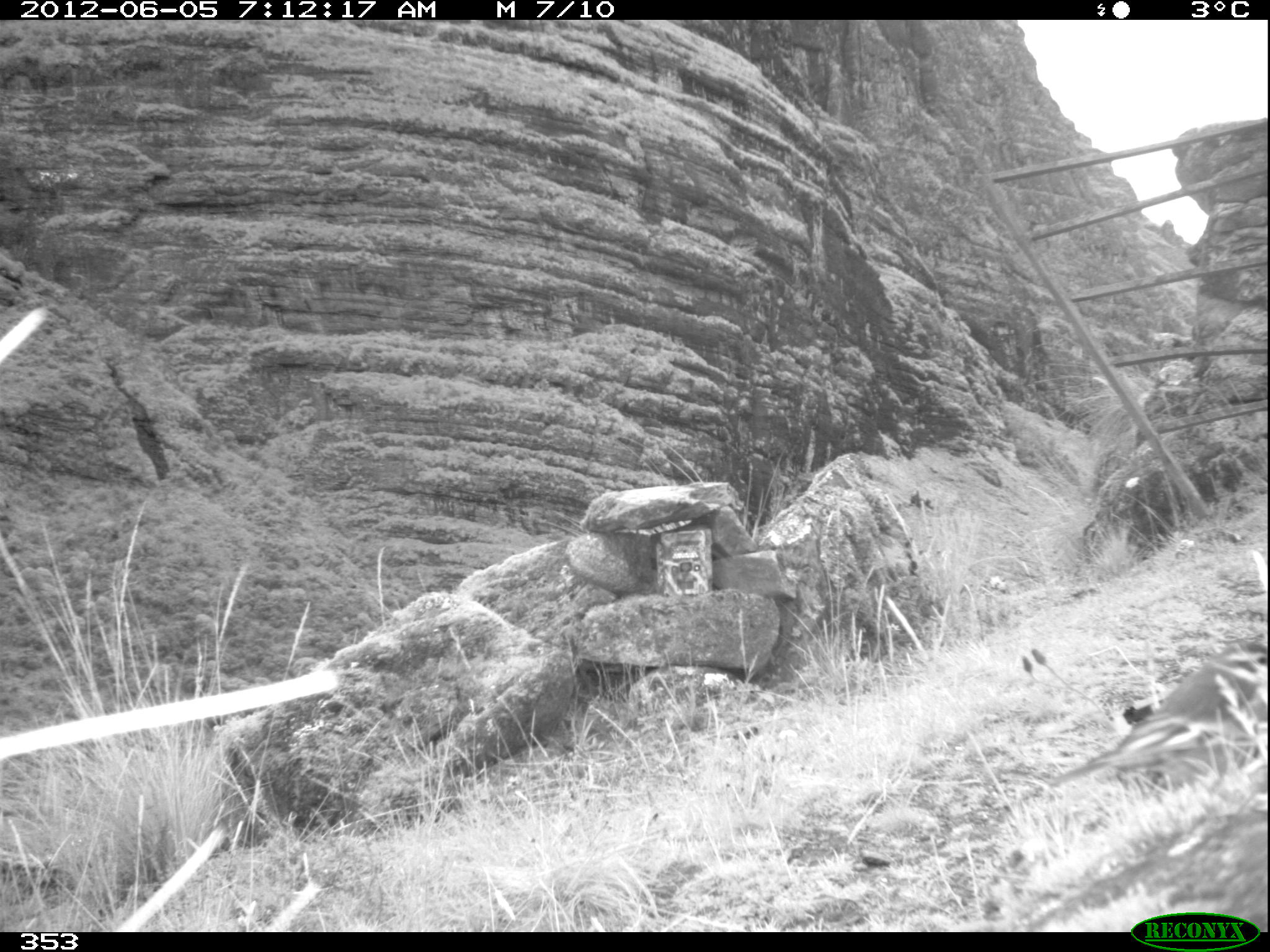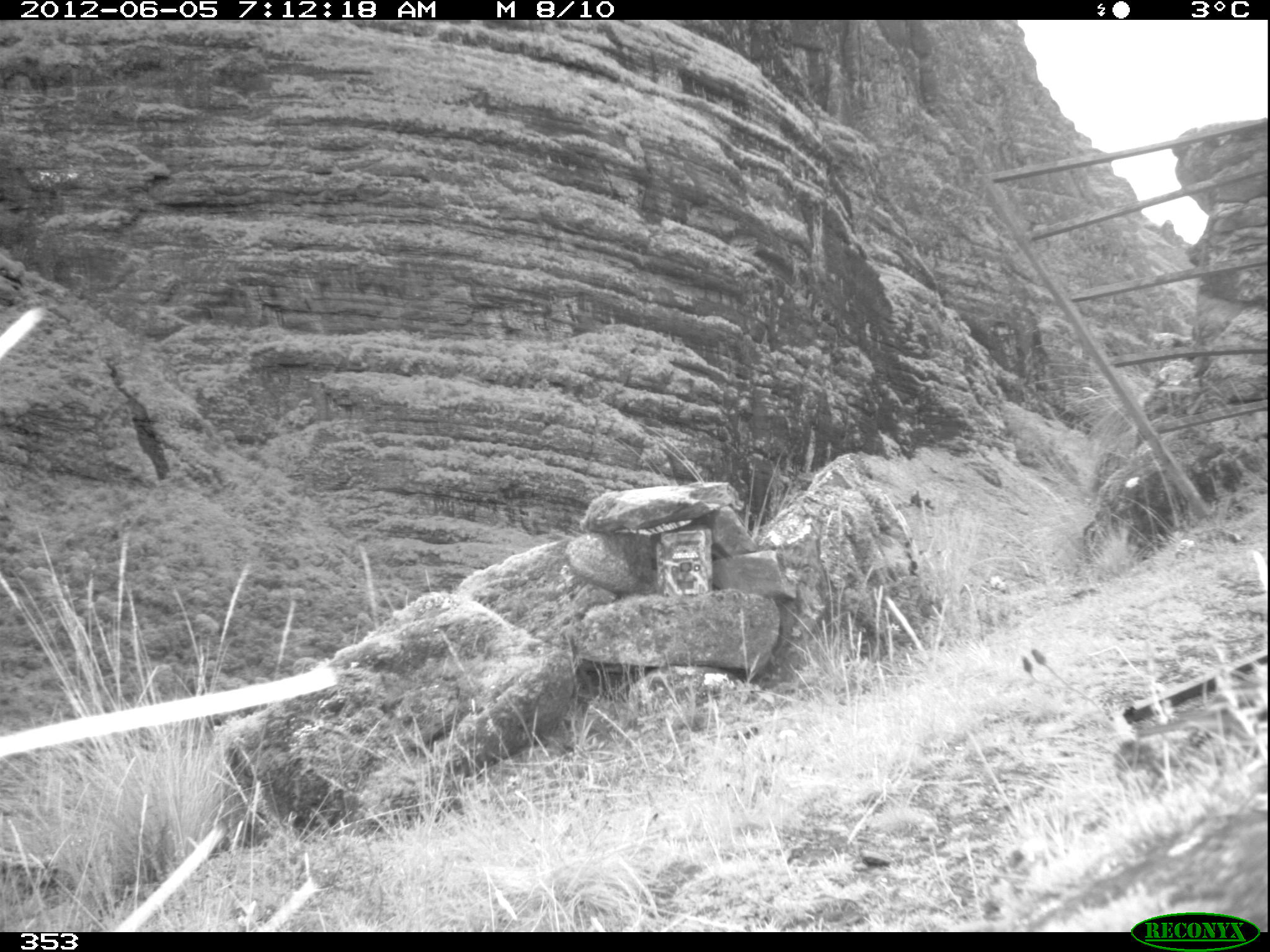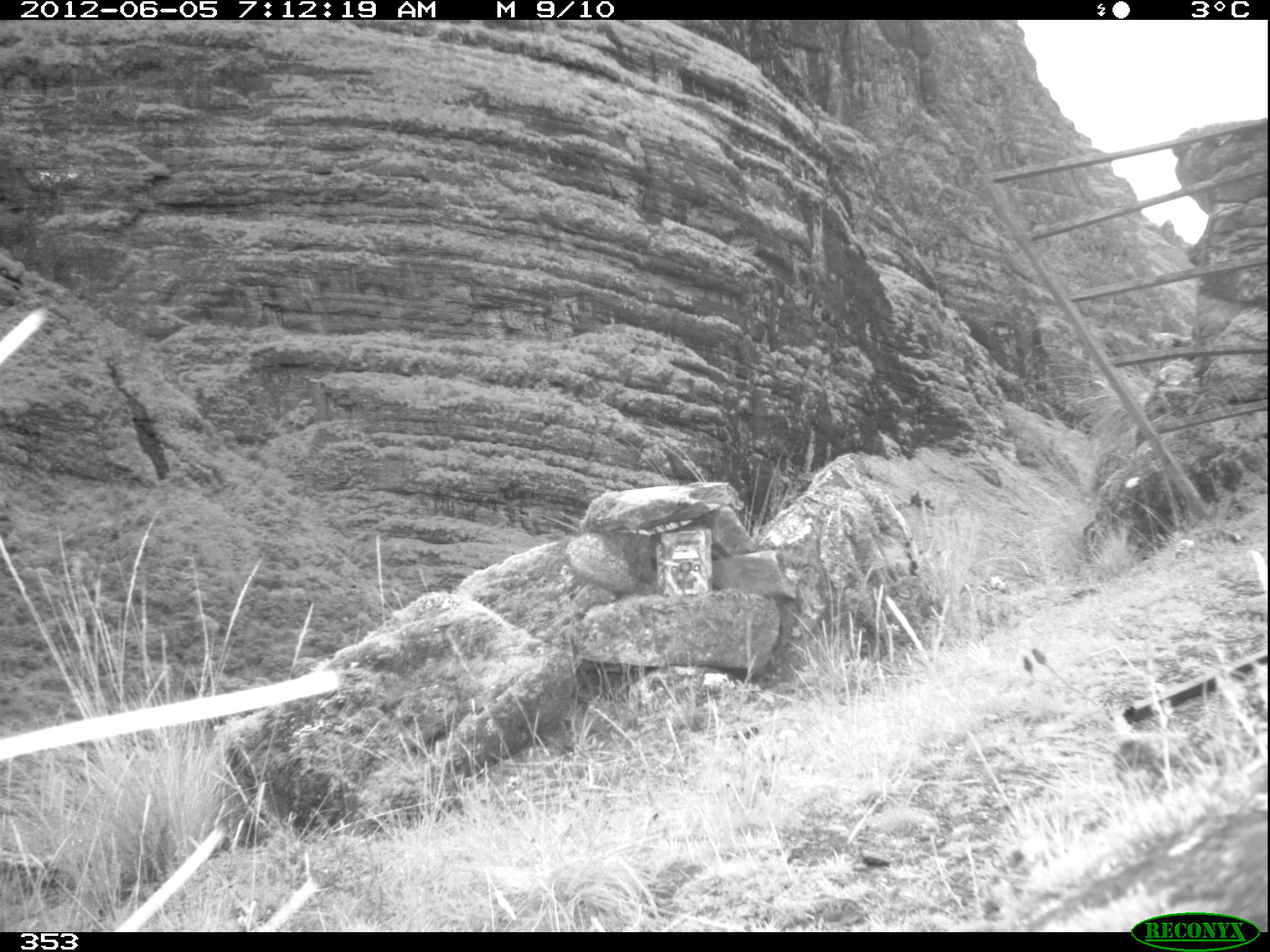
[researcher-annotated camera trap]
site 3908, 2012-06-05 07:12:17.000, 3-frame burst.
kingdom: Animalia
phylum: Chordata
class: Aves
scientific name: Aves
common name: bird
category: unknown bird